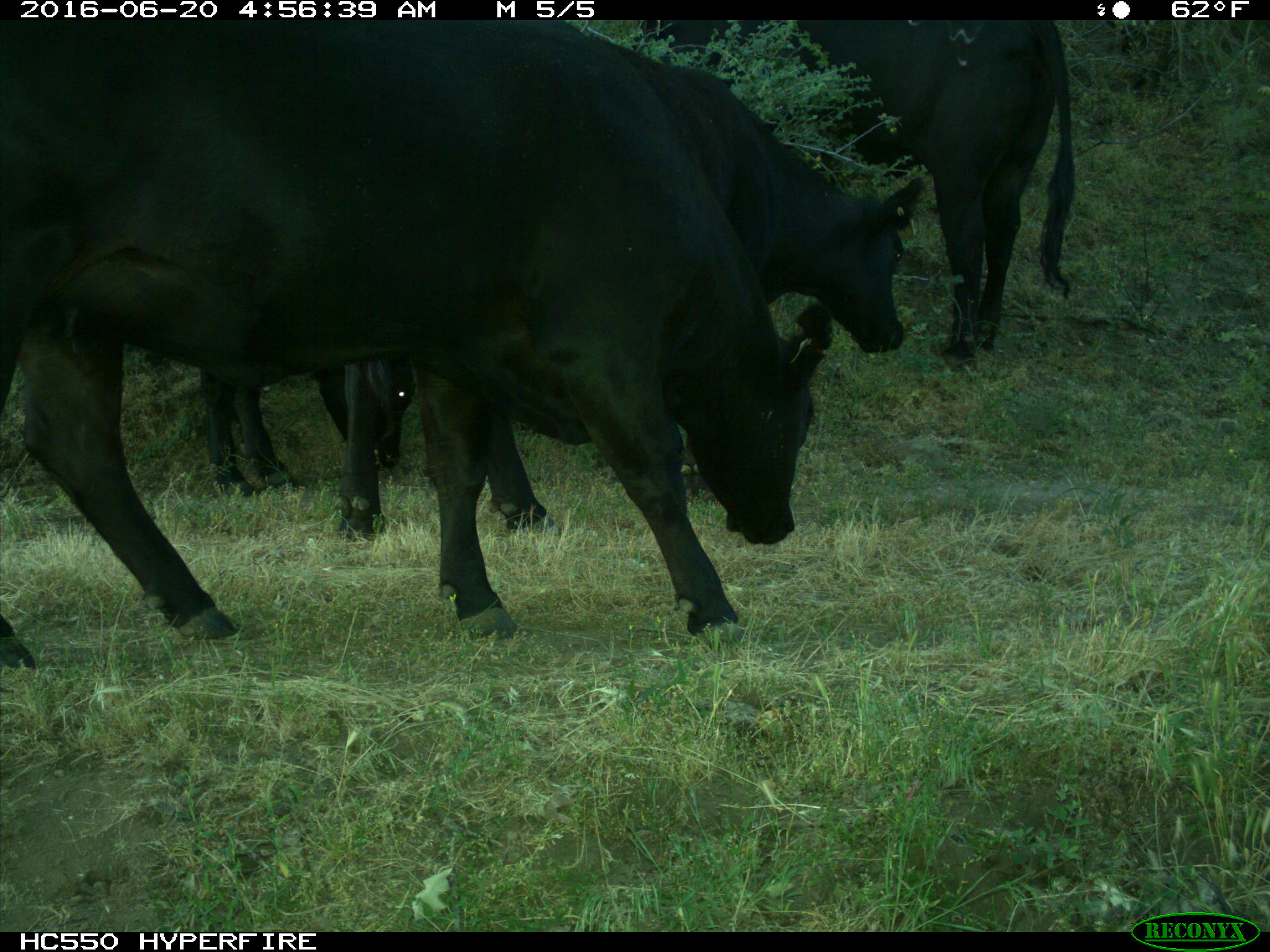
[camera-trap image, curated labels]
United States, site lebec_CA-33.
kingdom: Animalia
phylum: Chordata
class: Mammalia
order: Artiodactyla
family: Bovidae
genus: Bos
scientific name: Bos taurus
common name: domestic cow